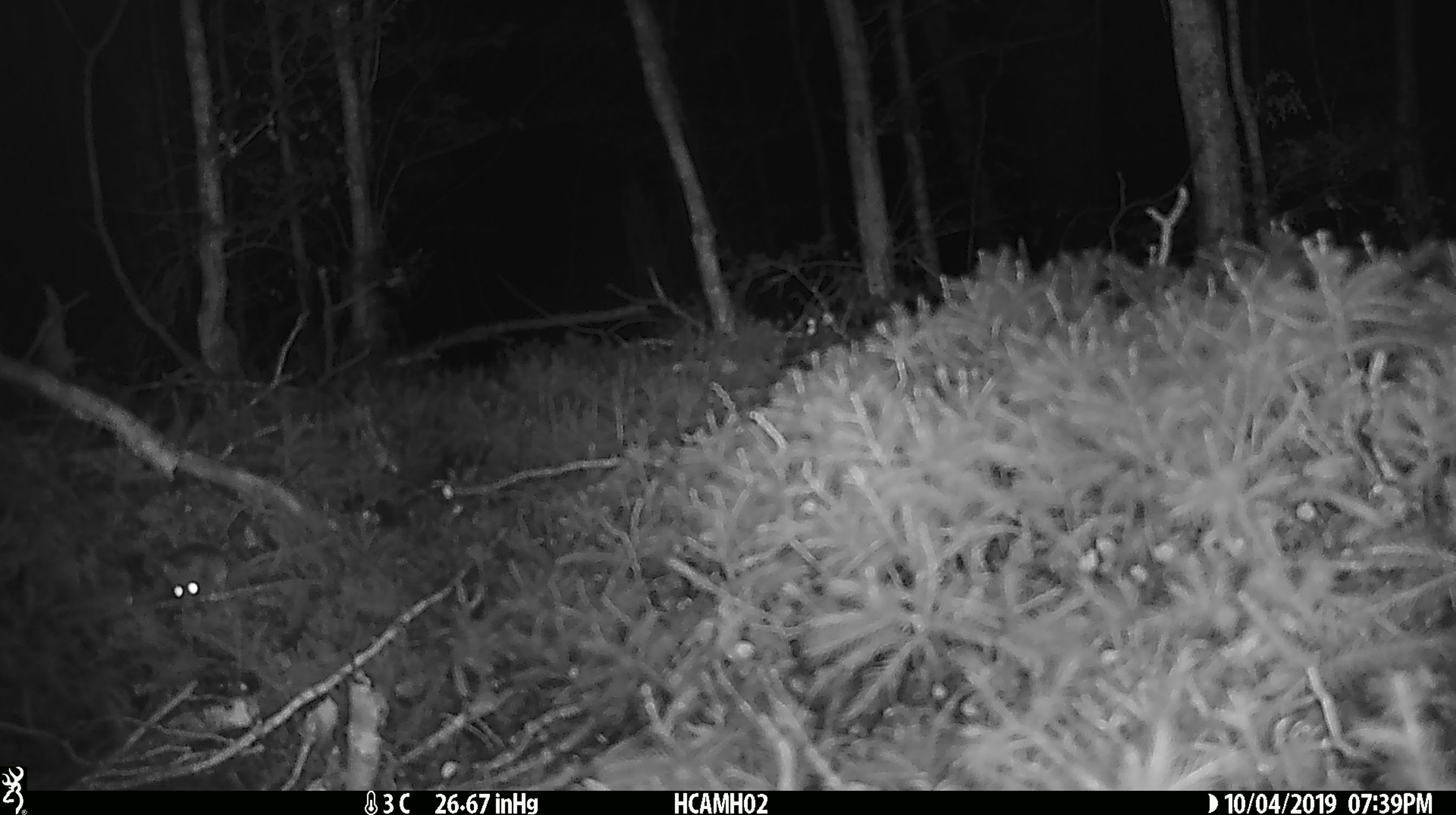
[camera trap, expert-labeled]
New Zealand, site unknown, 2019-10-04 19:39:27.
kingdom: Animalia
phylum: Chordata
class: Mammalia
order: Rodentia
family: Muridae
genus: Mus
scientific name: Mus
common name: mouse